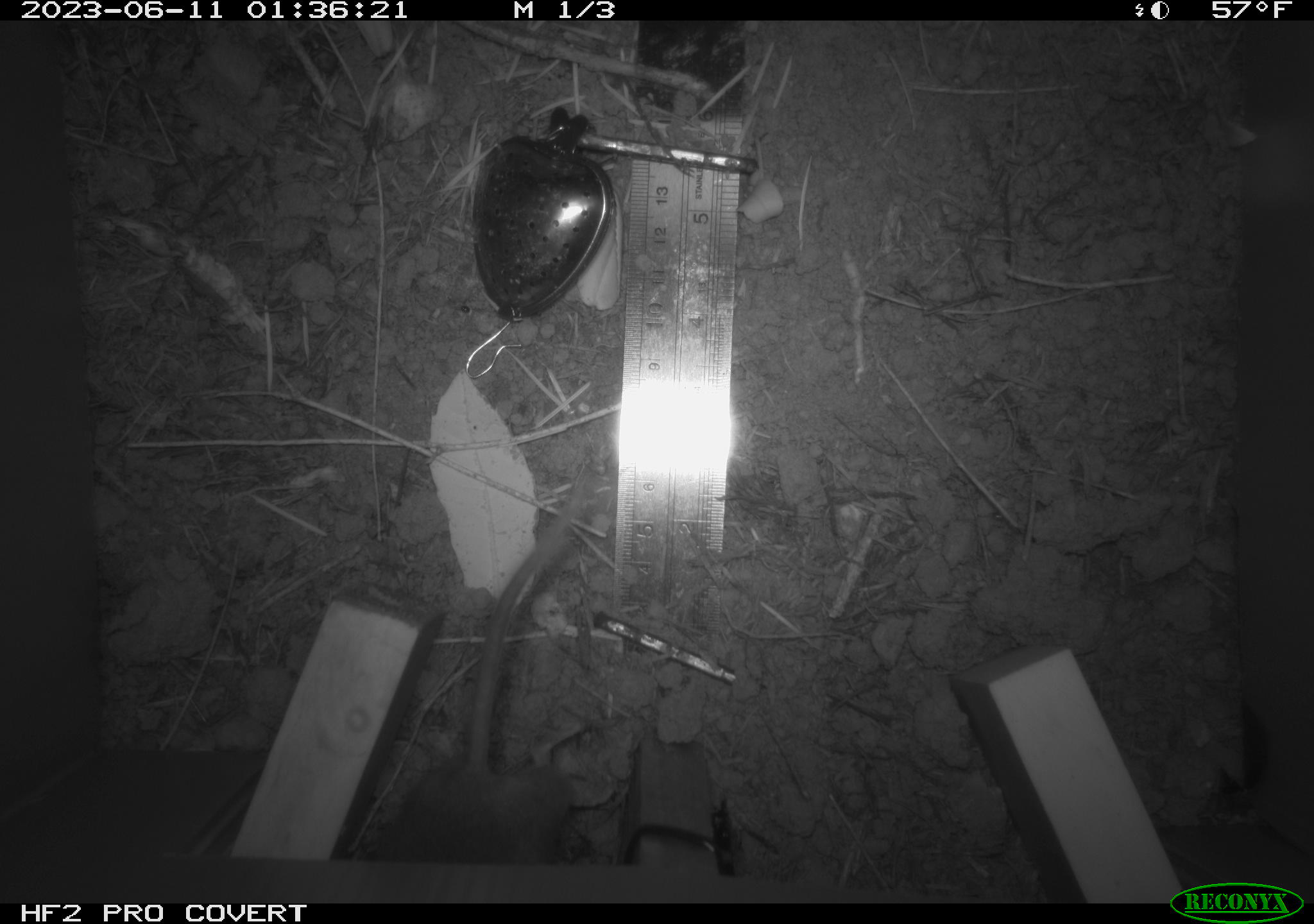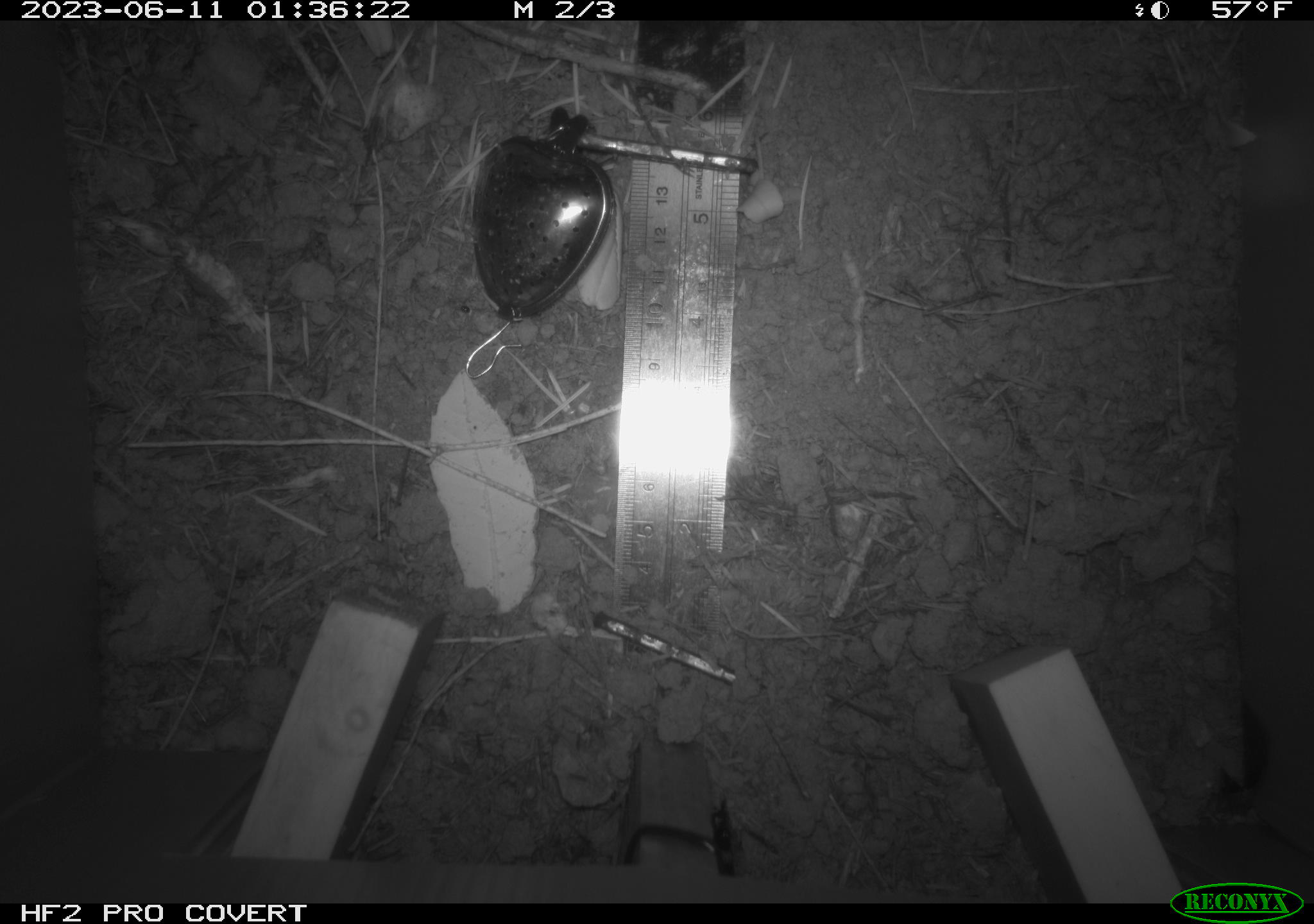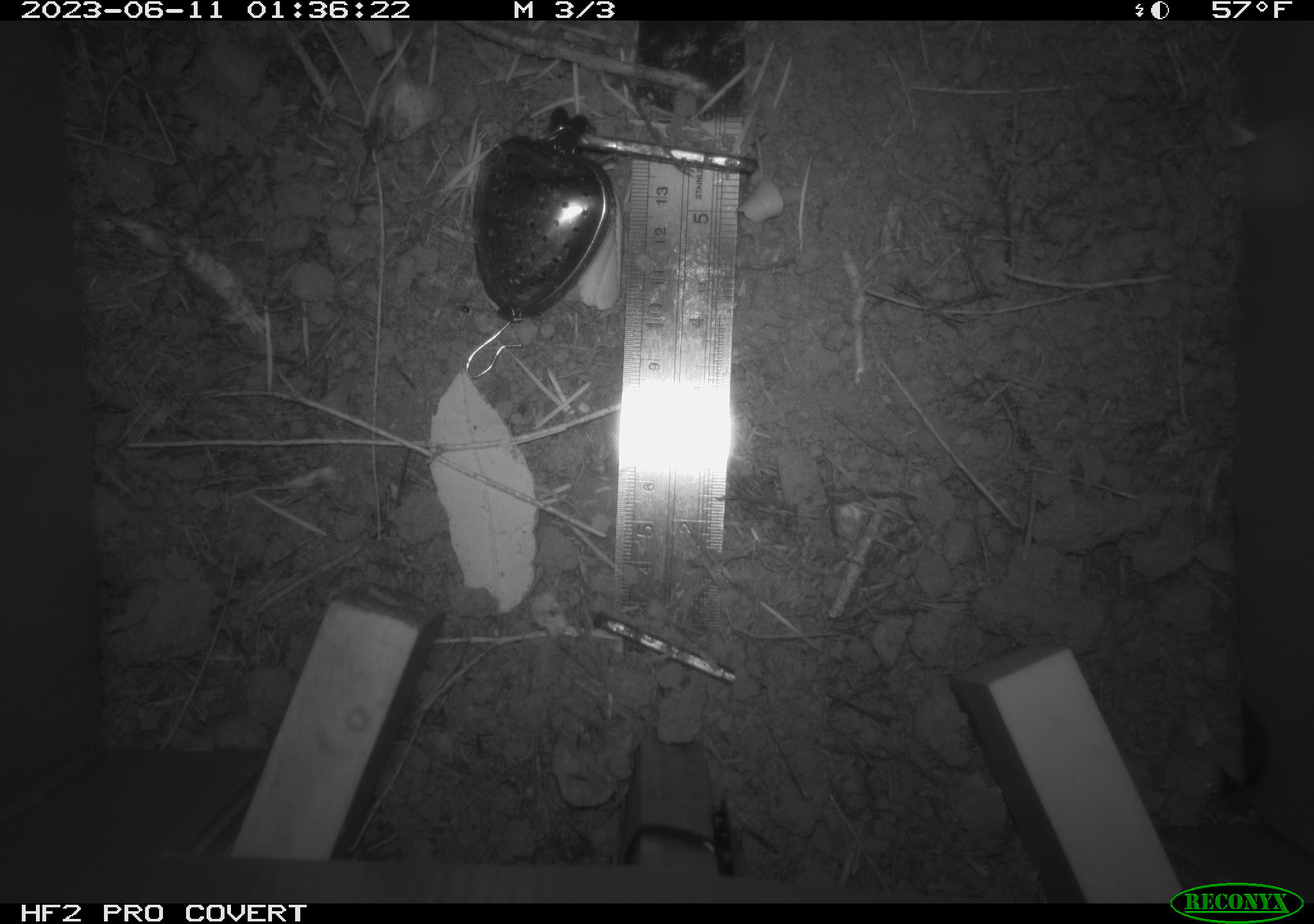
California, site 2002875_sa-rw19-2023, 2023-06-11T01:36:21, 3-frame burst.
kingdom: Animalia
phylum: Chordata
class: Mammalia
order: Rodentia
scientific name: Rodentia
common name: mouse species